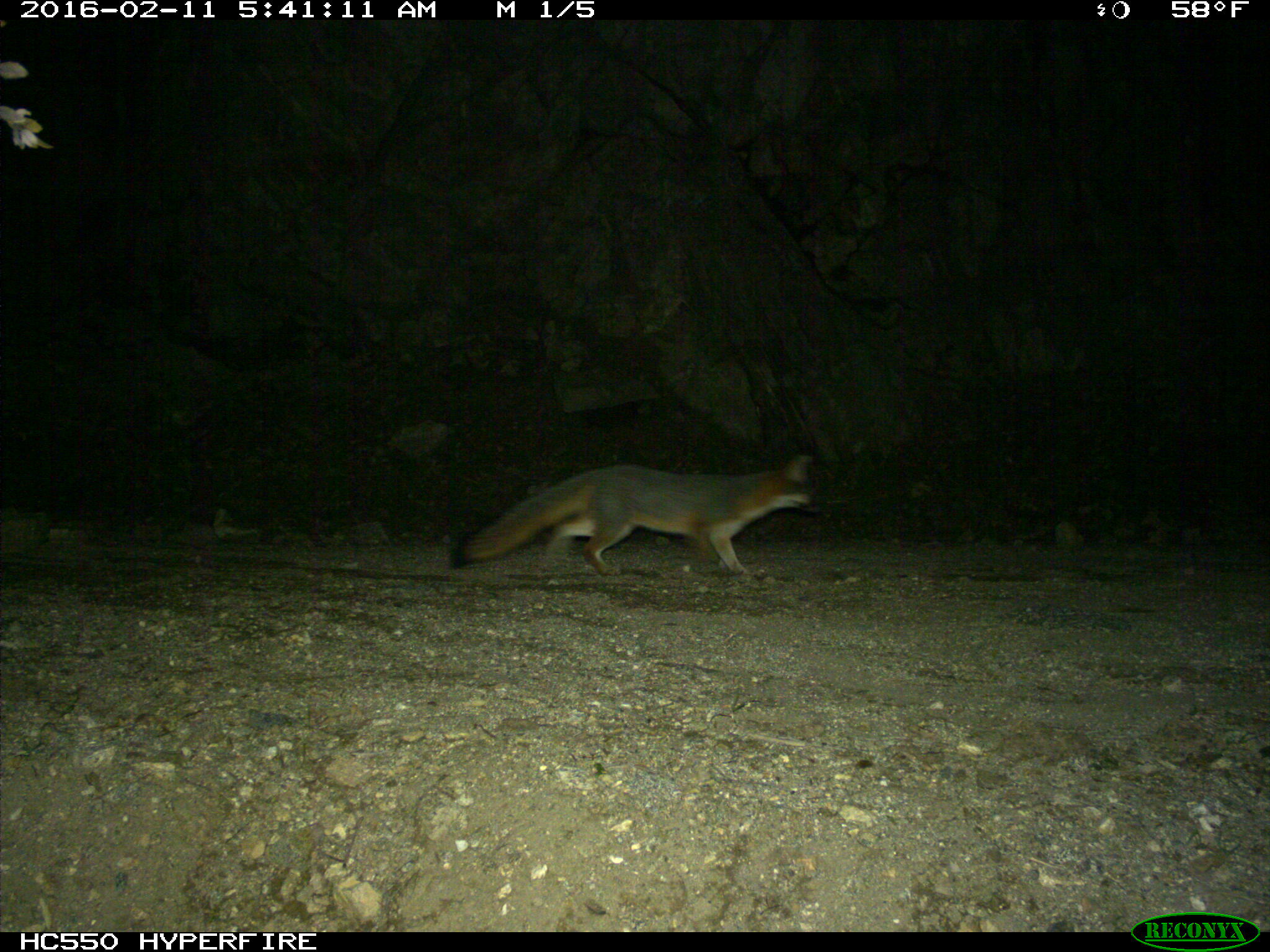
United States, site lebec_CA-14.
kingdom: Animalia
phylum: Chordata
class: Mammalia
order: Carnivora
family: Canidae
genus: Urocyon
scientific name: Urocyon cinereoargenteus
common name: gray fox